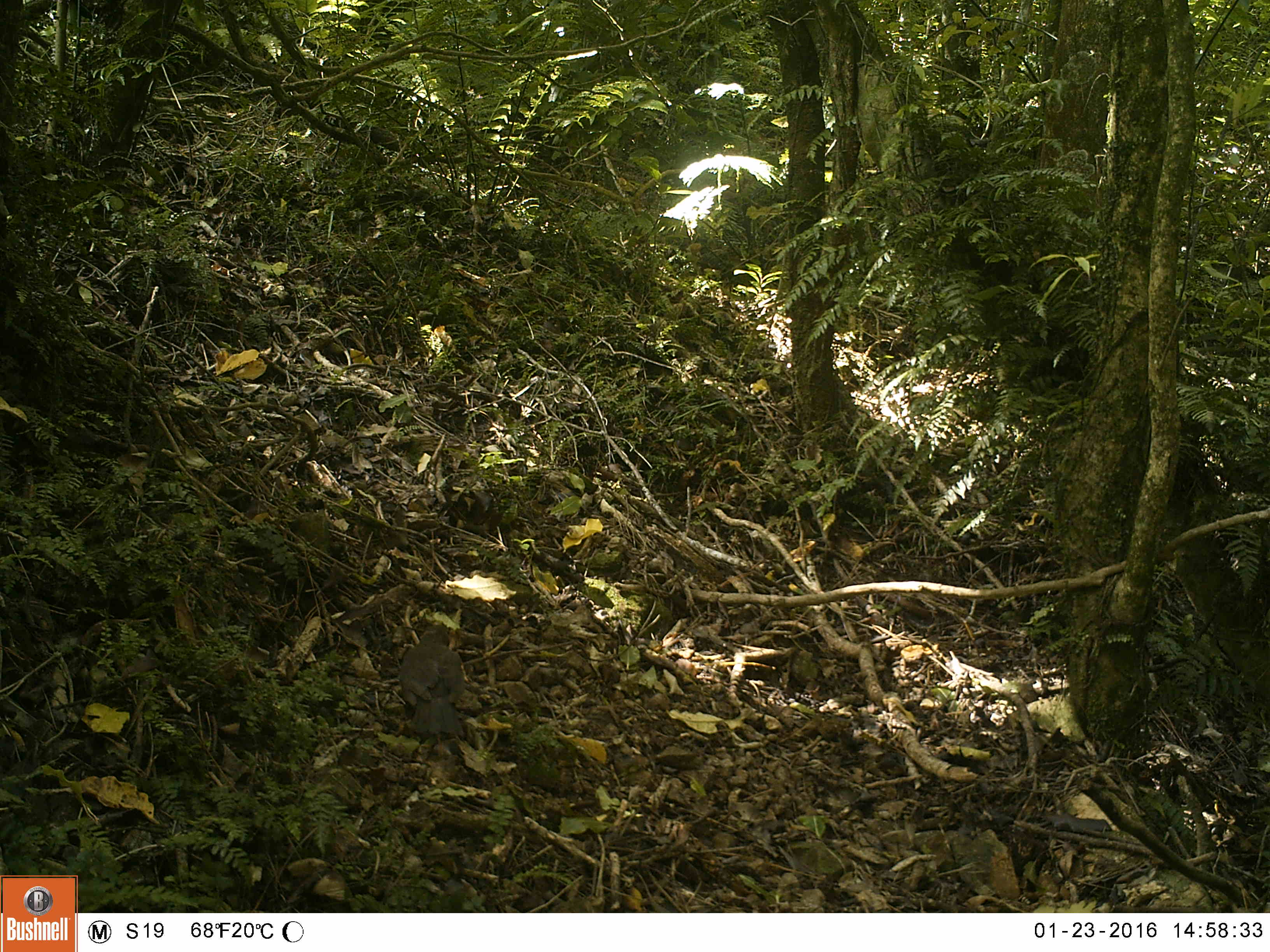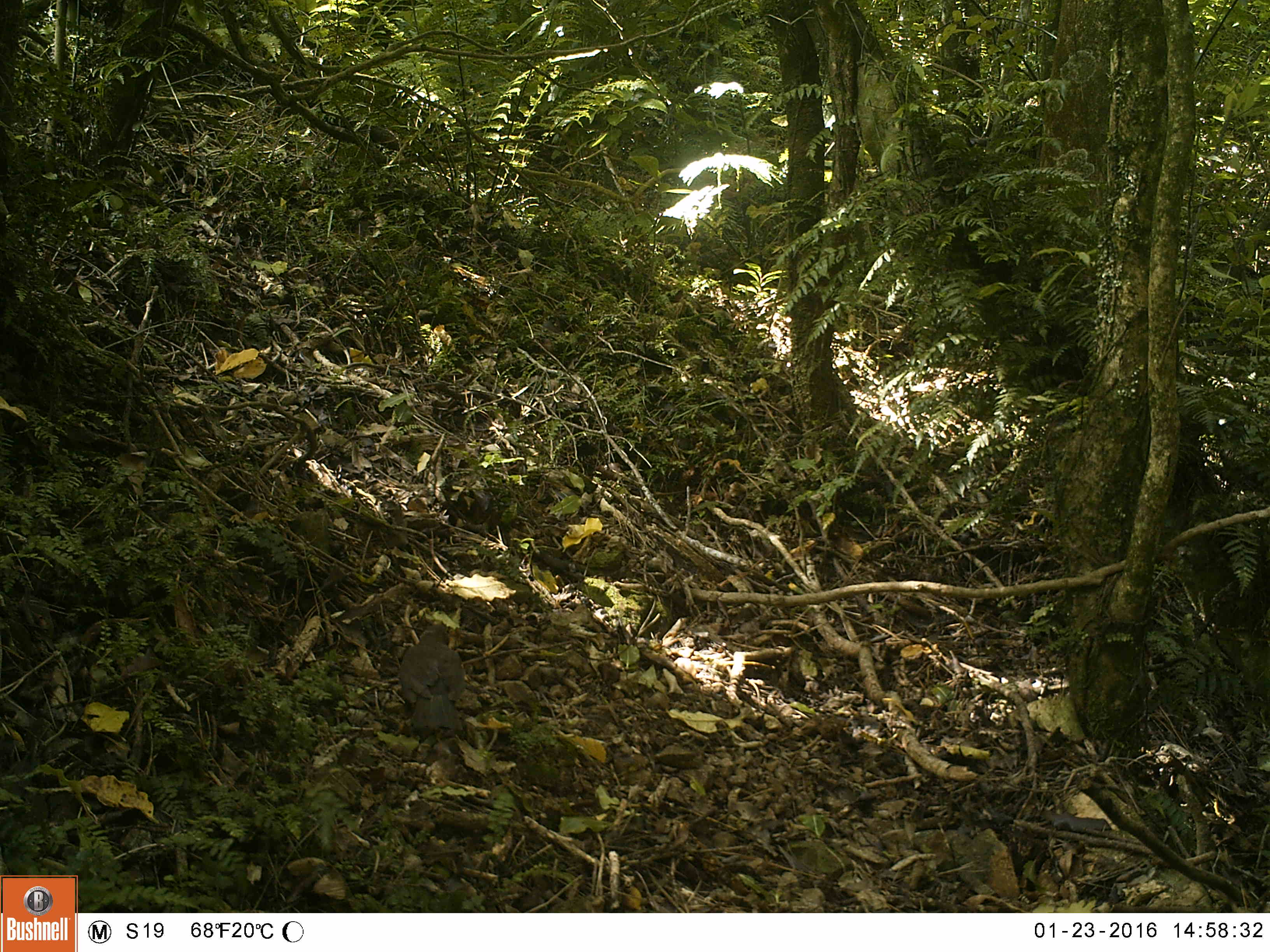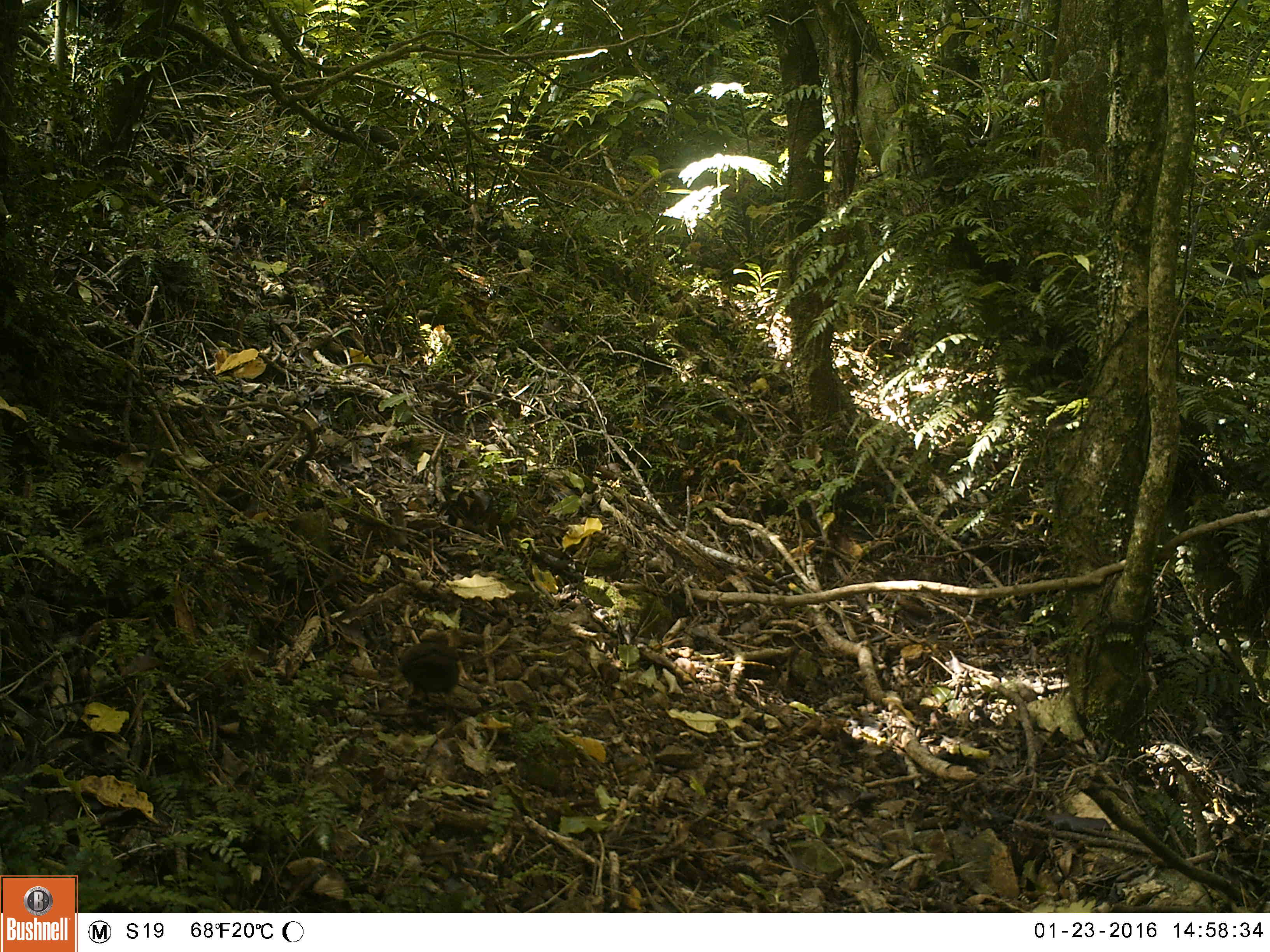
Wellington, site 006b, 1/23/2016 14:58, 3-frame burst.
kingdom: Animalia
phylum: Chordata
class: Aves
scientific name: Aves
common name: bird